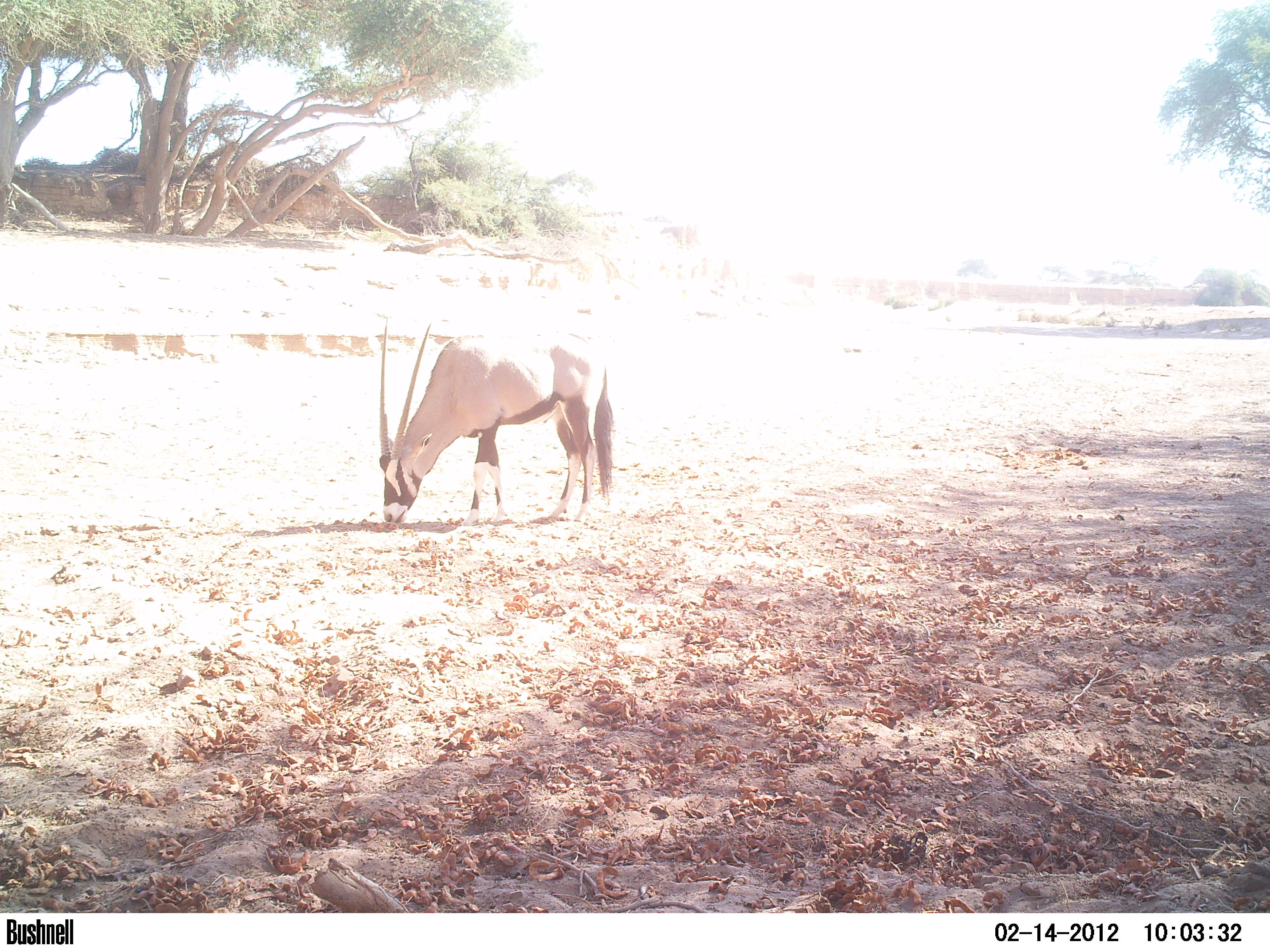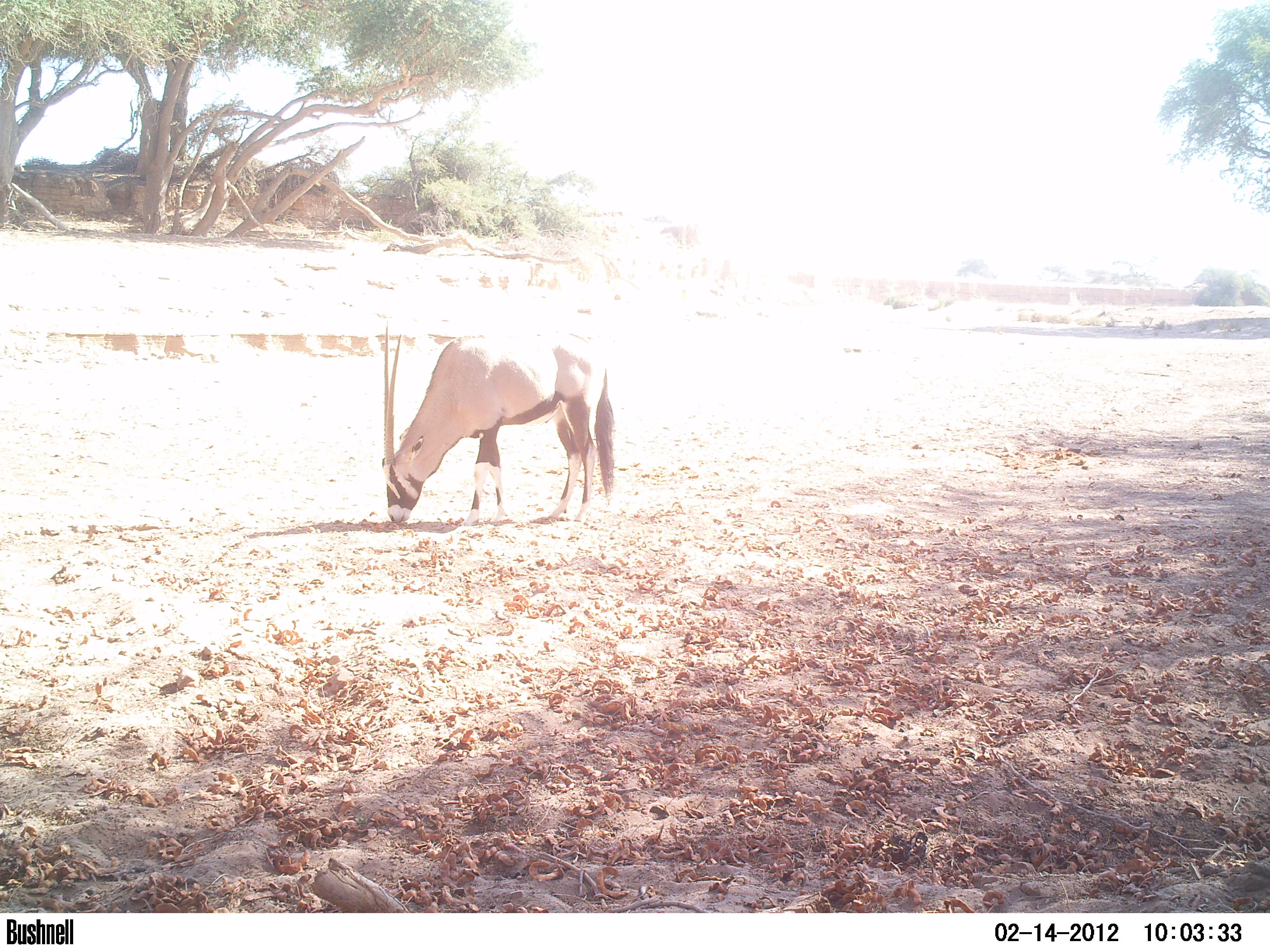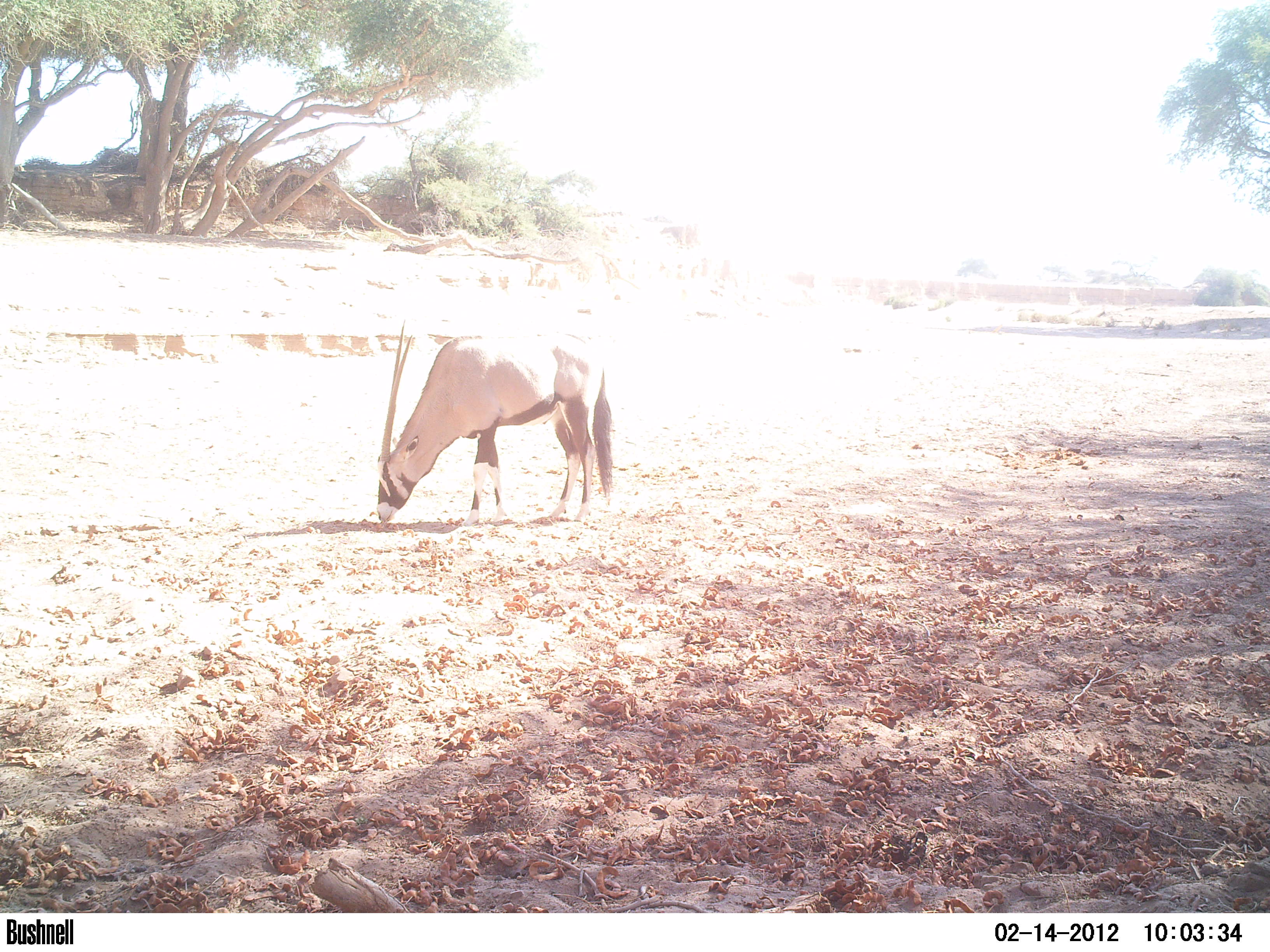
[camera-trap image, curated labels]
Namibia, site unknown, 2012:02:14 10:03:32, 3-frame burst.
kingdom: Animalia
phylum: Chordata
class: Mammalia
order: Artiodactyla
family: Bovidae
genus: Oryx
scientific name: Oryx gazella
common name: gemsbok